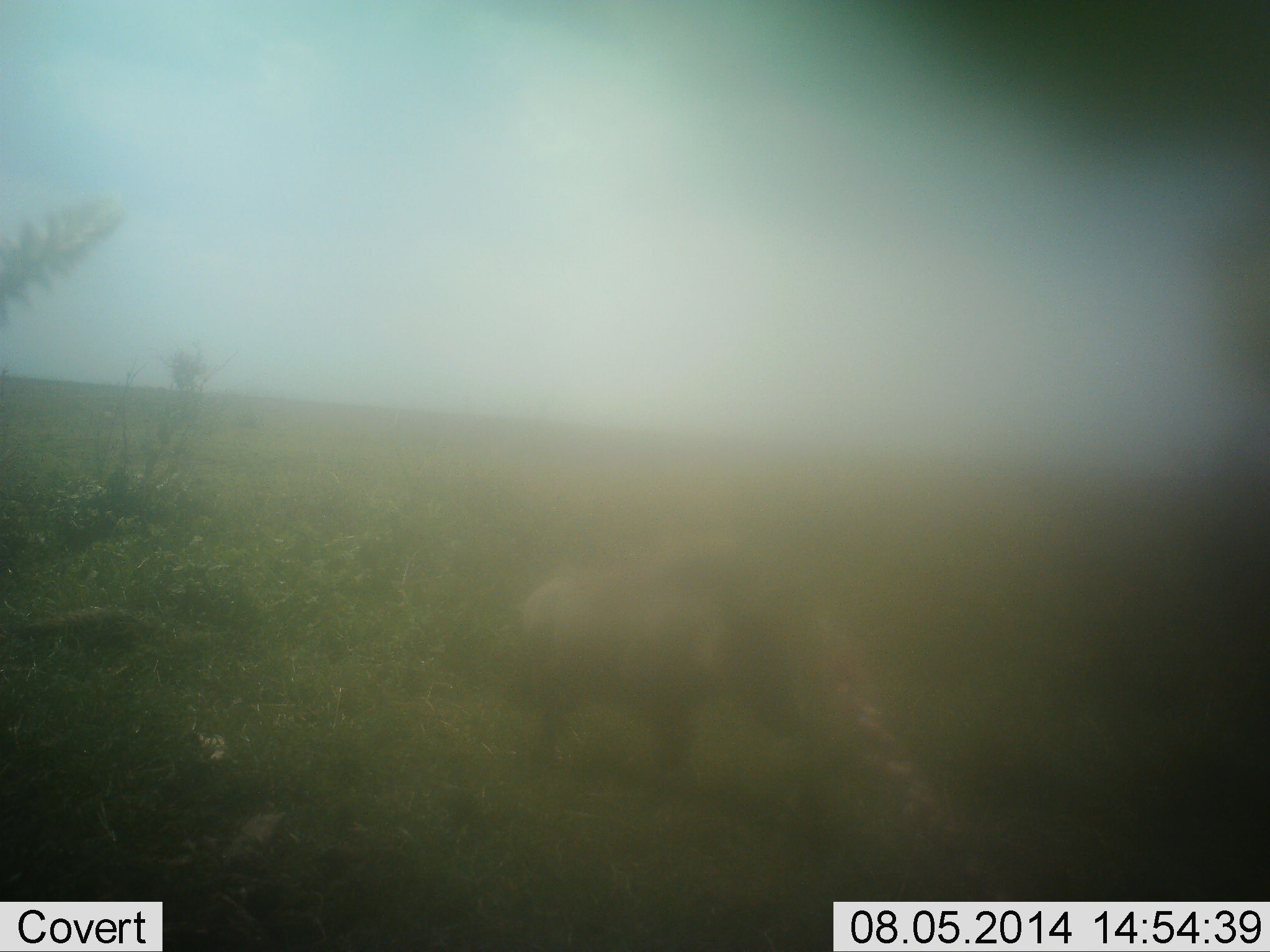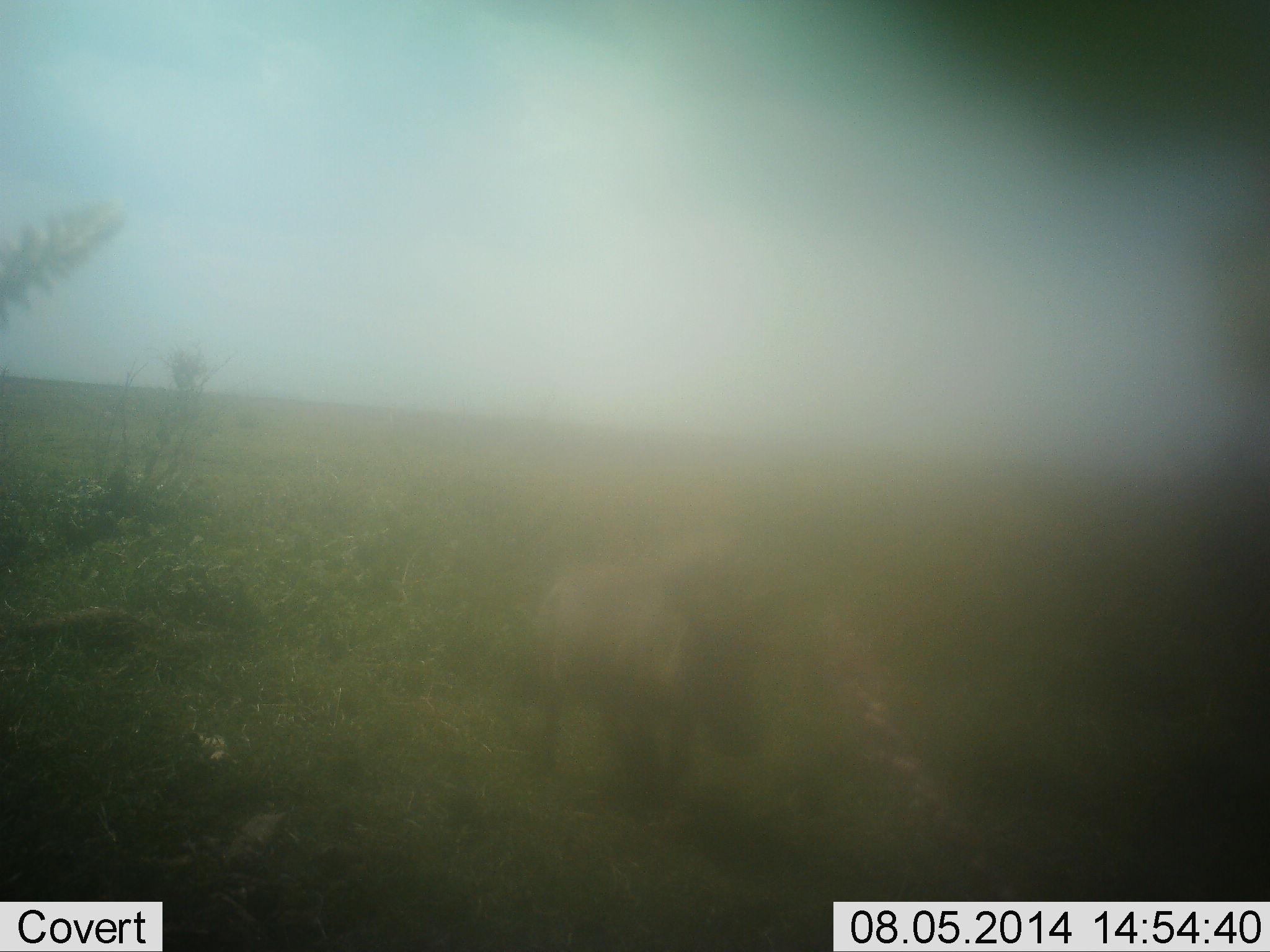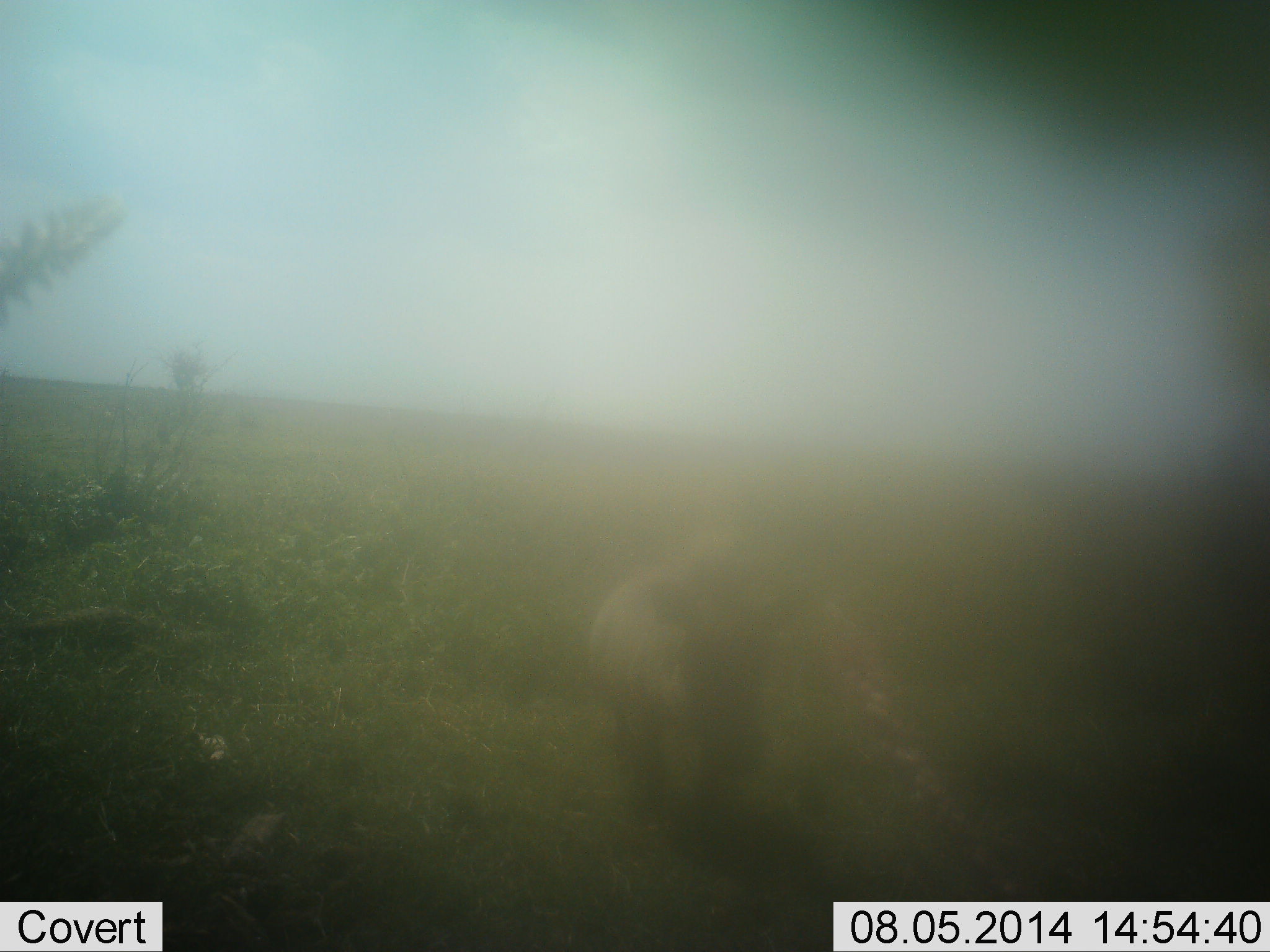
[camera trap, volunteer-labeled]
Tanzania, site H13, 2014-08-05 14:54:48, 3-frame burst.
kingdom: Animalia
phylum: Chordata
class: Mammalia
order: Artiodactyla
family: Suidae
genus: Phacochoerus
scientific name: Phacochoerus africanus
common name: warthog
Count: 1.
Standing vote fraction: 40%.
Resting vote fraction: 0%.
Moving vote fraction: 80%.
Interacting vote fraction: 0%.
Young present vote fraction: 0%.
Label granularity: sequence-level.